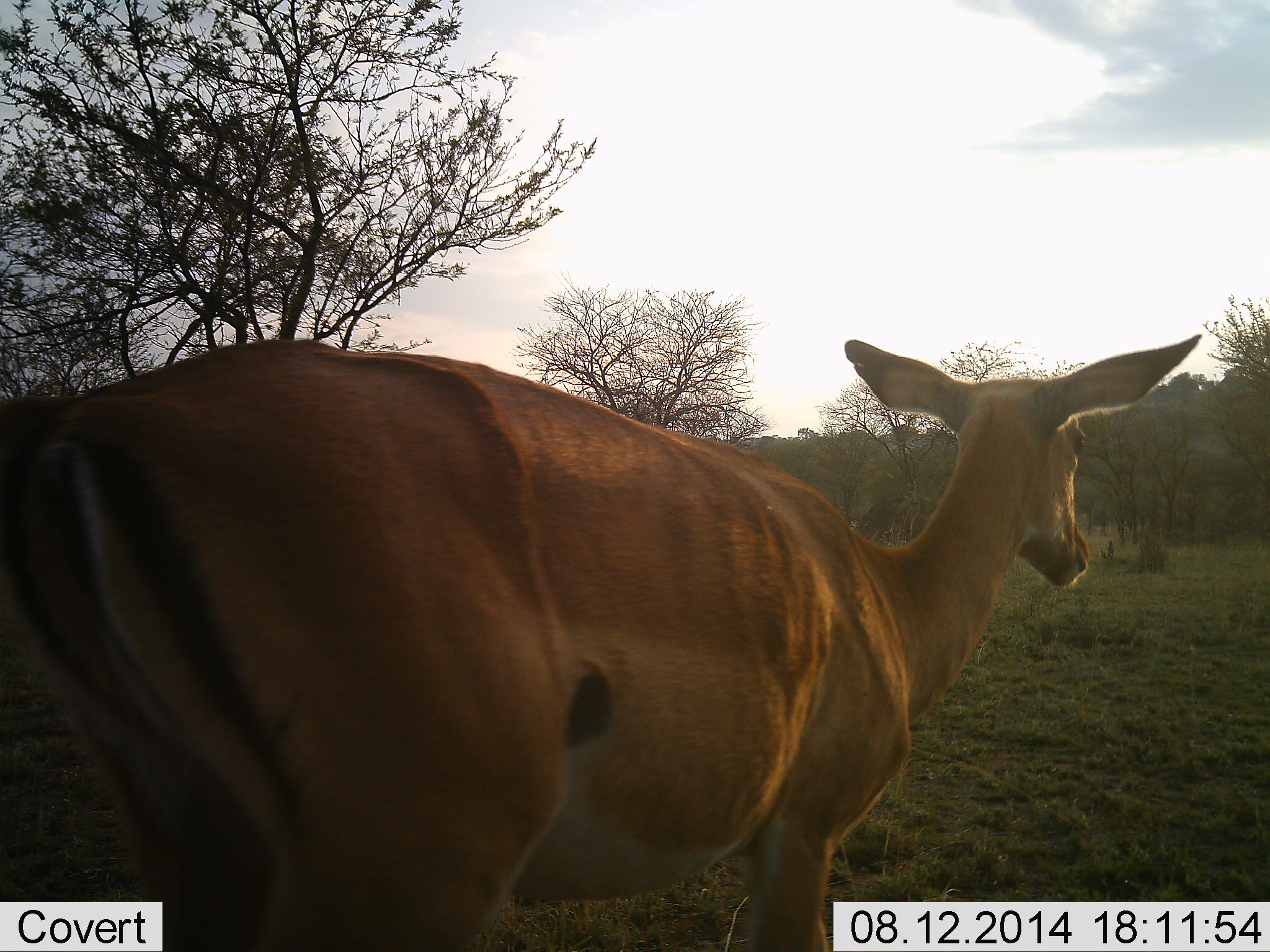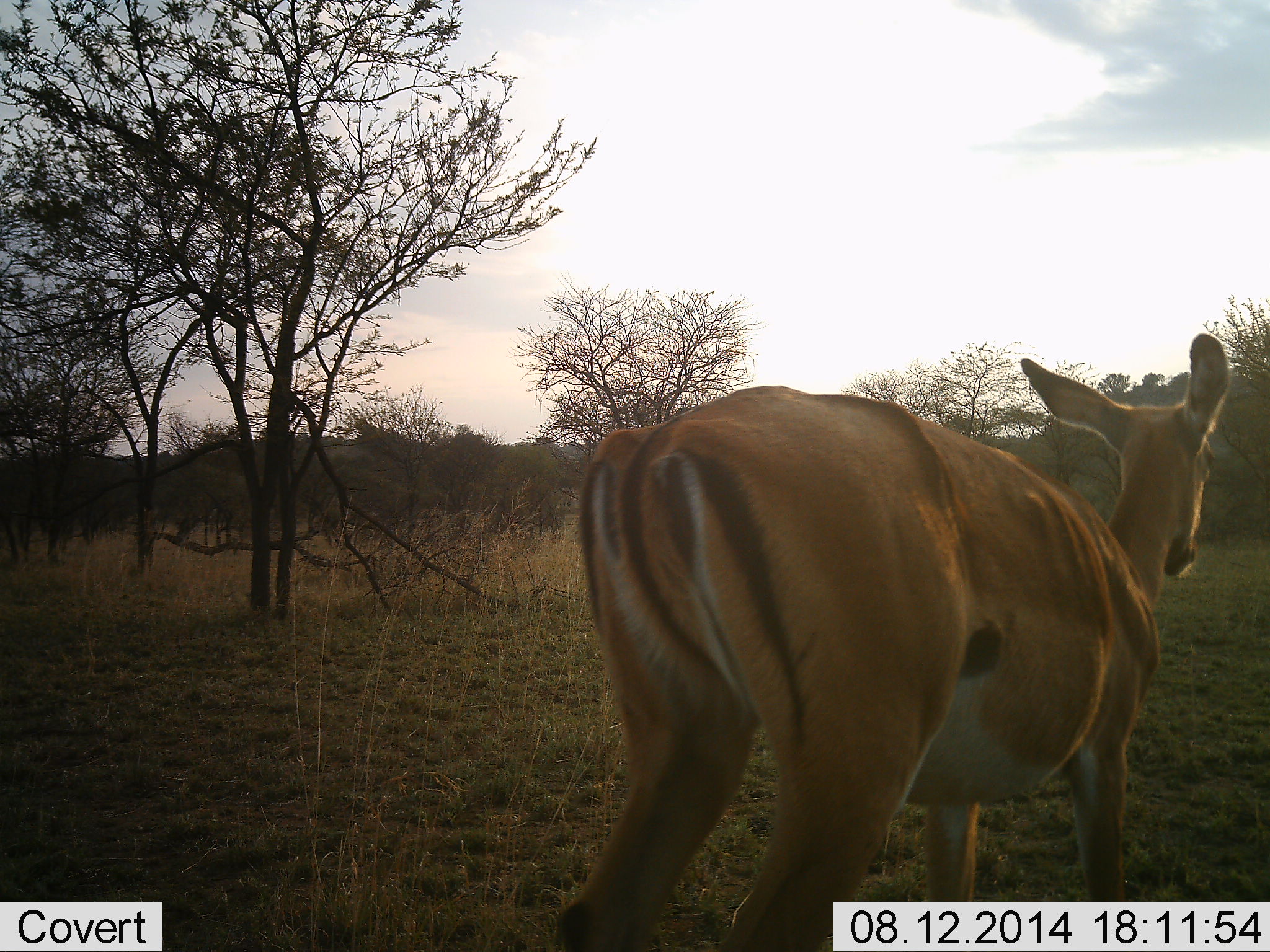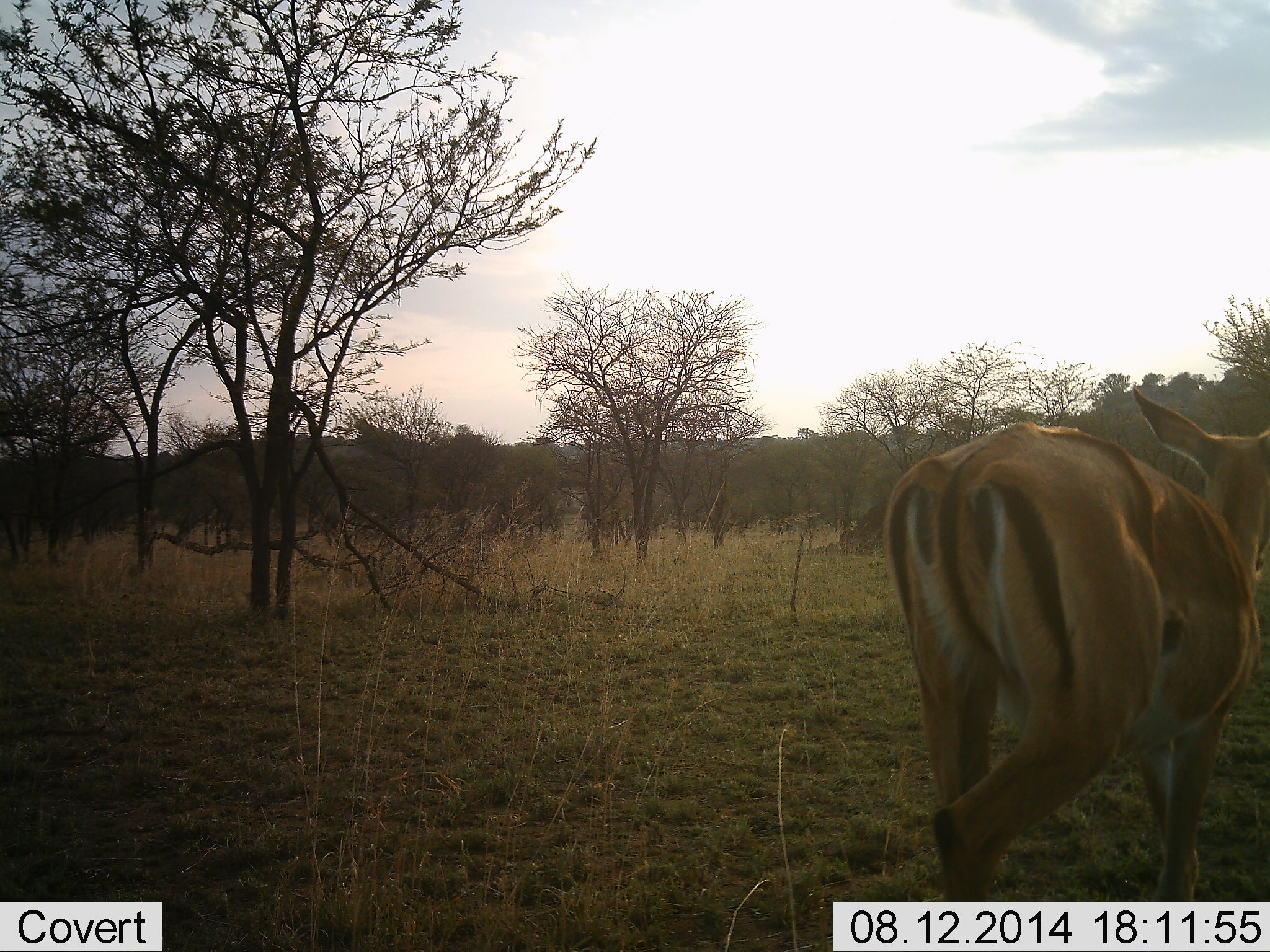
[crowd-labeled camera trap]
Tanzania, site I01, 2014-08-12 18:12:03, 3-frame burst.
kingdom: Animalia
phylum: Chordata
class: Mammalia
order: Artiodactyla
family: Bovidae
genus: Aepyceros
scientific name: Aepyceros melampus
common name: impala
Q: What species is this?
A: Impala (Aepyceros melampus).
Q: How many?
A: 1.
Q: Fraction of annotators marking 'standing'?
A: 20%.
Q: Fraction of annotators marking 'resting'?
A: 0%.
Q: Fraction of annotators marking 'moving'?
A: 80%.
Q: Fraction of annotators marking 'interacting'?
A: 0%.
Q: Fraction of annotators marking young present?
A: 0%.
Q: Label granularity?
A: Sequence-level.